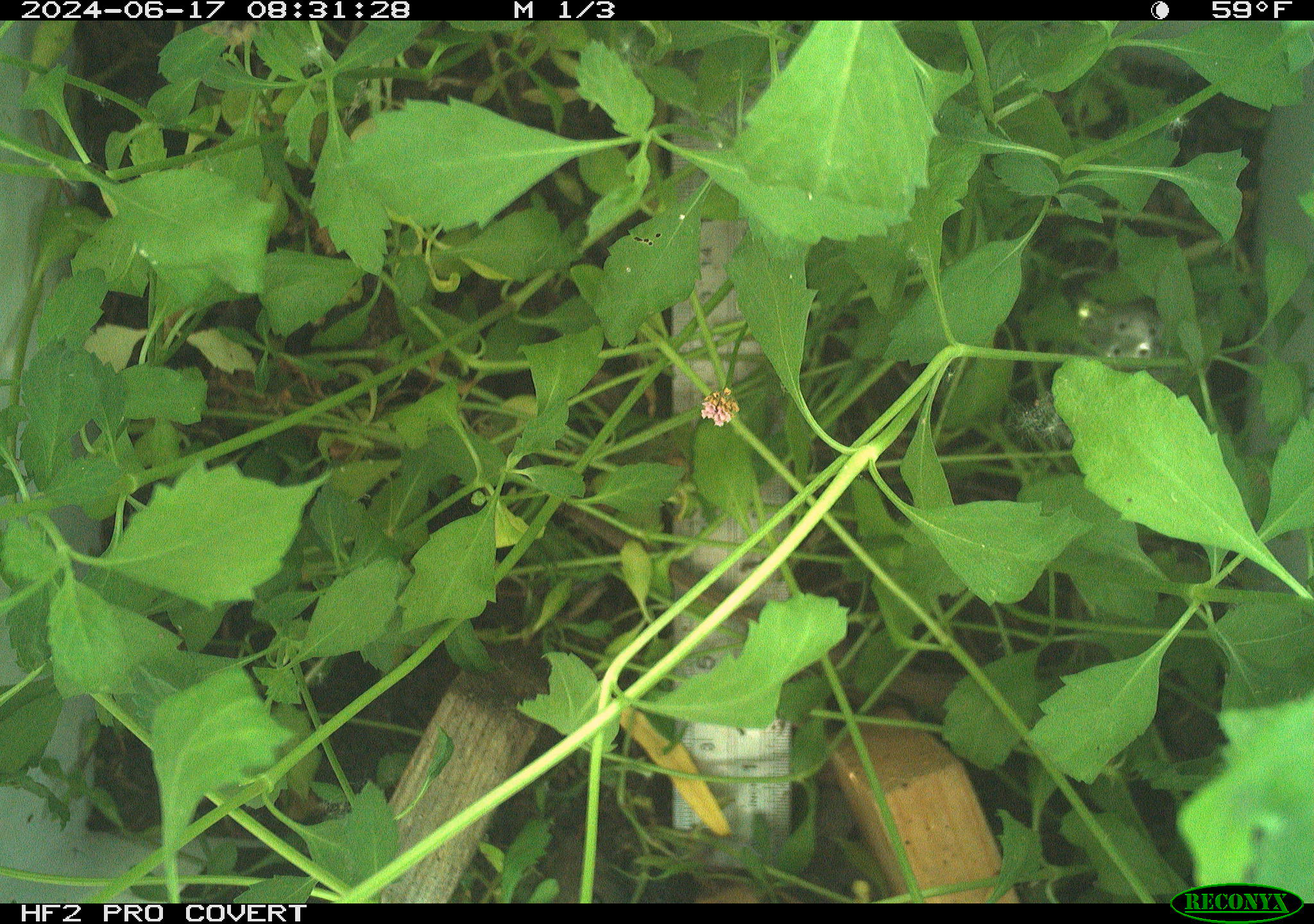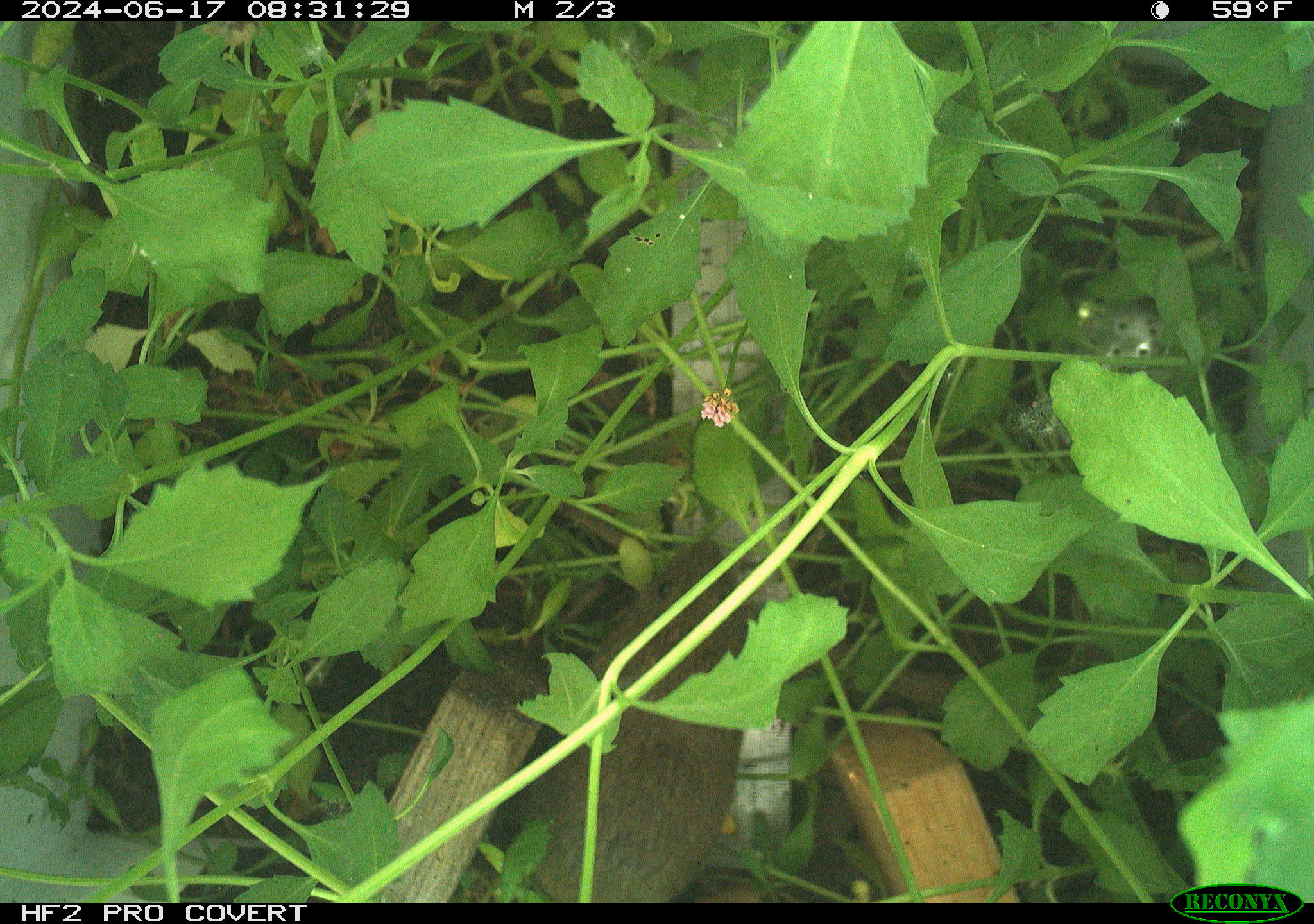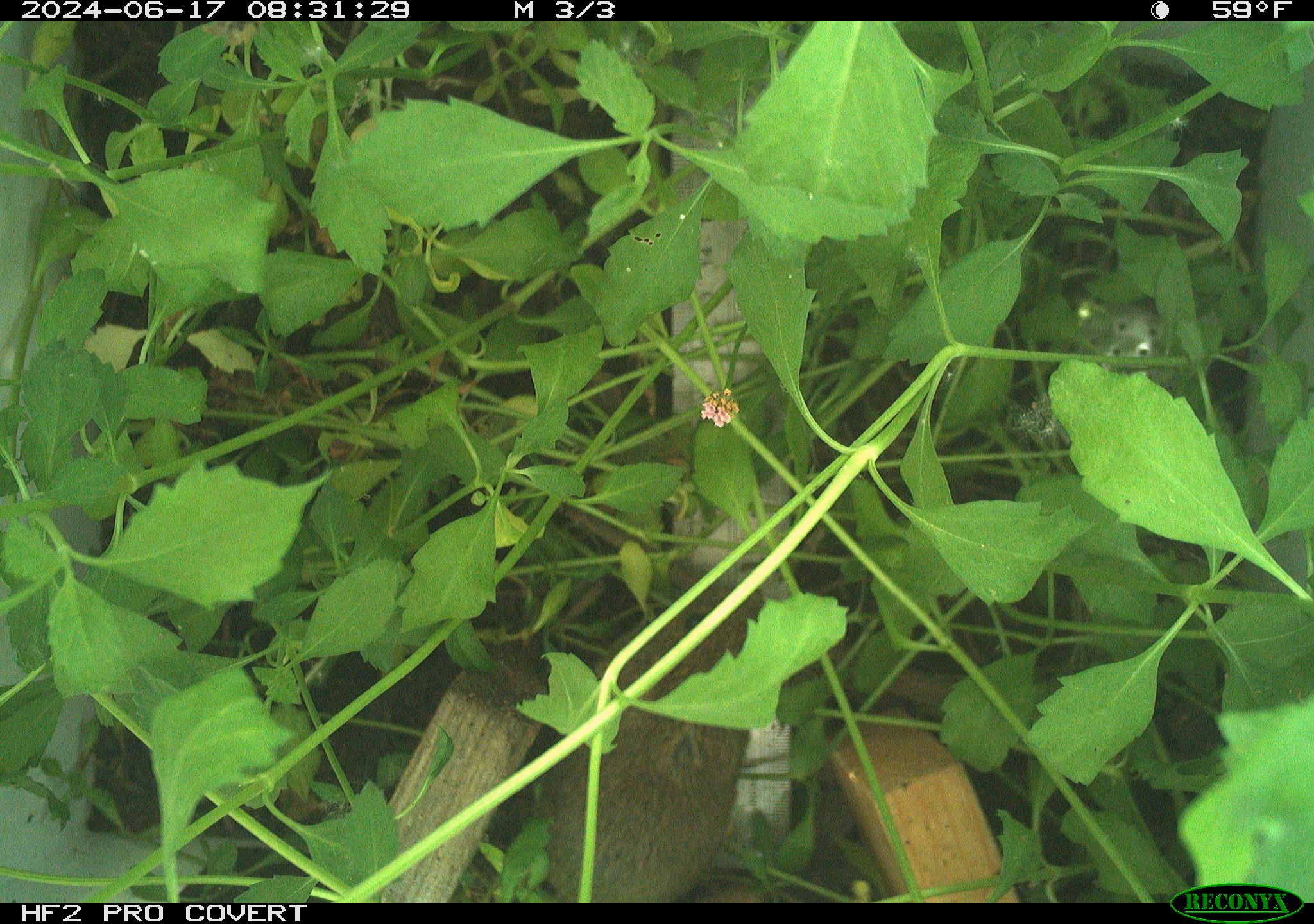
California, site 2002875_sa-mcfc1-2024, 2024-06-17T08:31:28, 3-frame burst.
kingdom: Animalia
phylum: Chordata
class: Mammalia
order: Rodentia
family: Cricetidae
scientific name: Arvicolinae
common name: voles, lemmings, and muskrats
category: arvicolinae subfamily